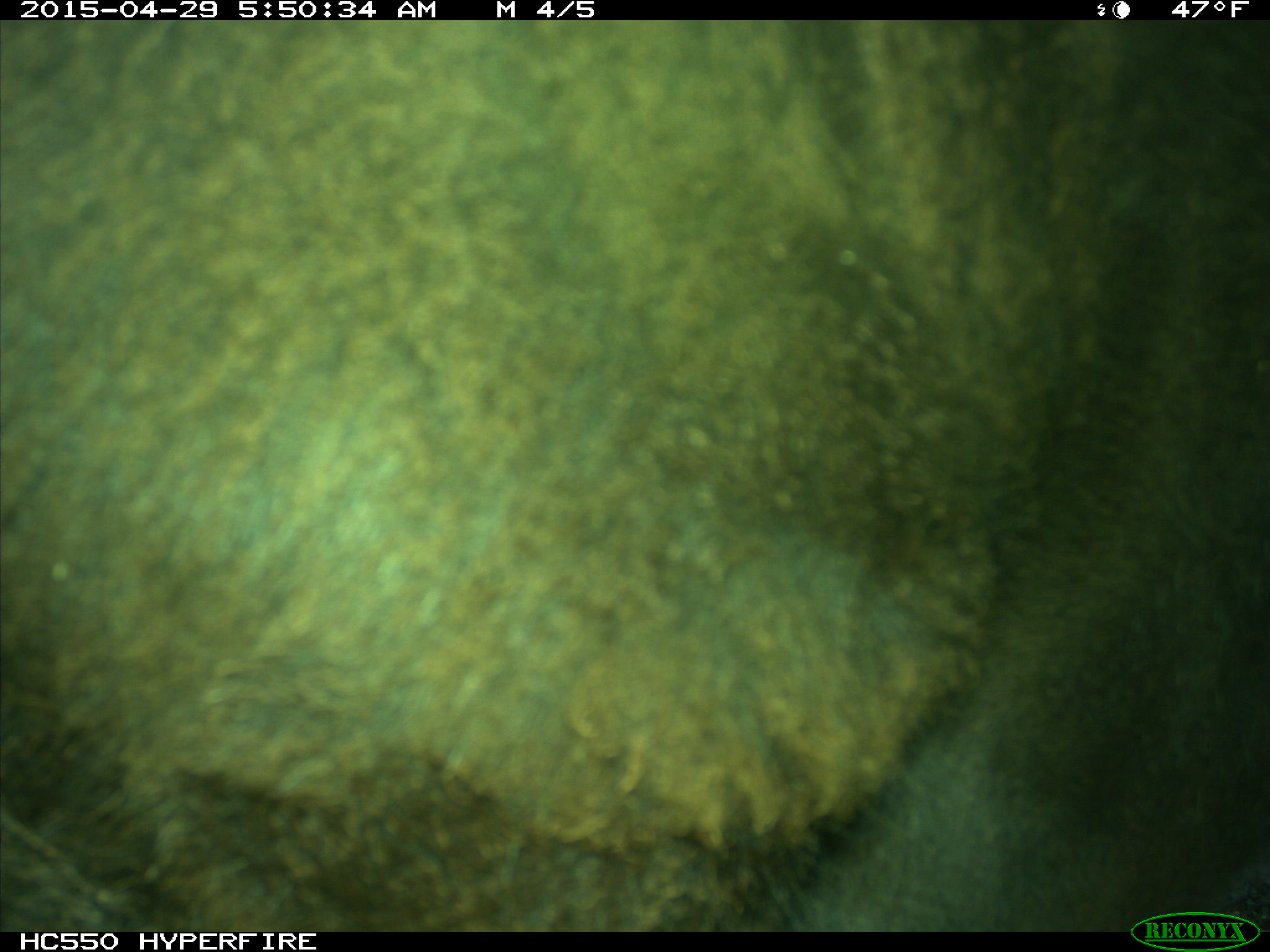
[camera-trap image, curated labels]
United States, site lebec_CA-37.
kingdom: Animalia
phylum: Chordata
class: Mammalia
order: Artiodactyla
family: Bovidae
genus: Bos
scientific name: Bos taurus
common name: domestic cow